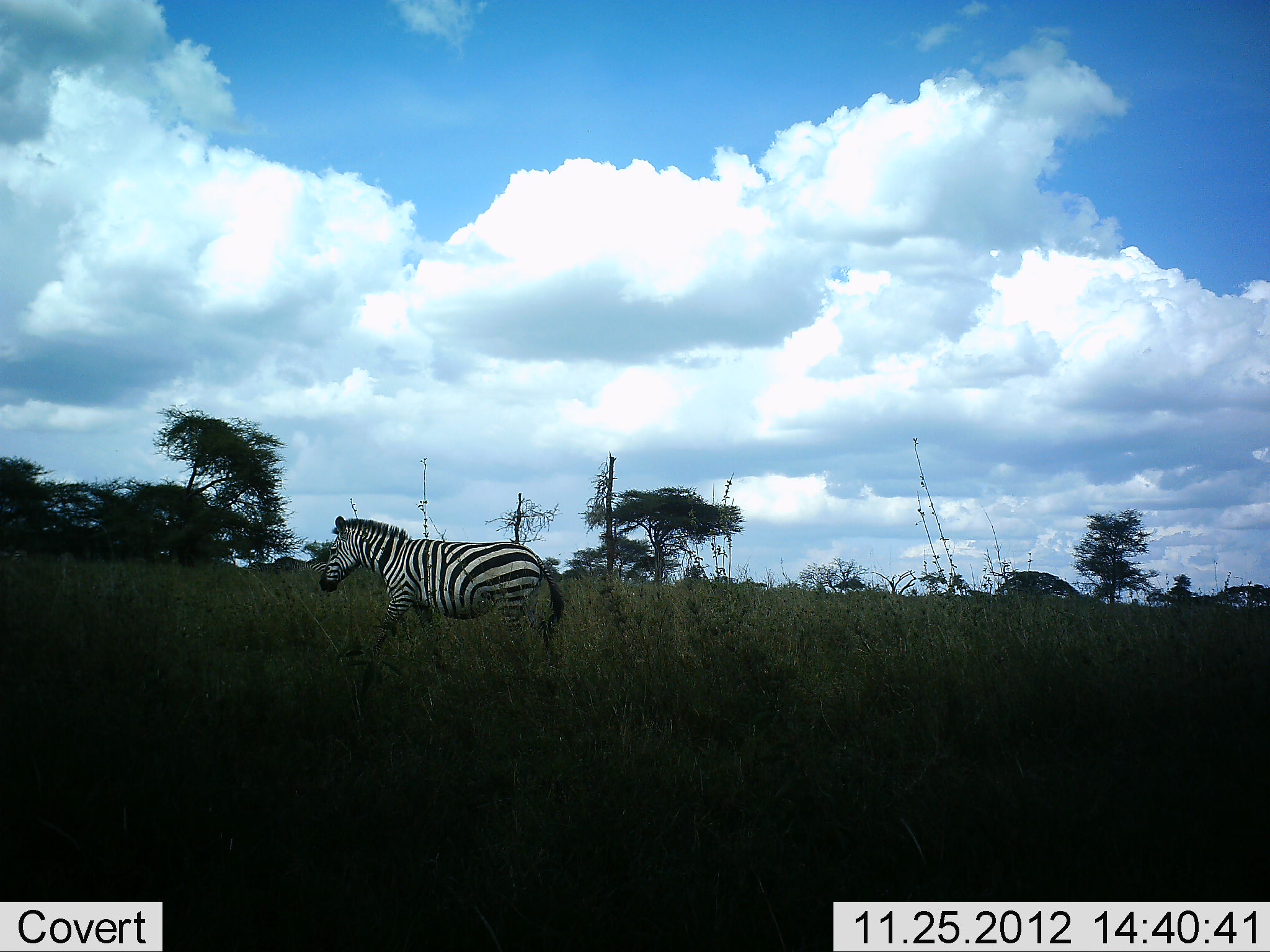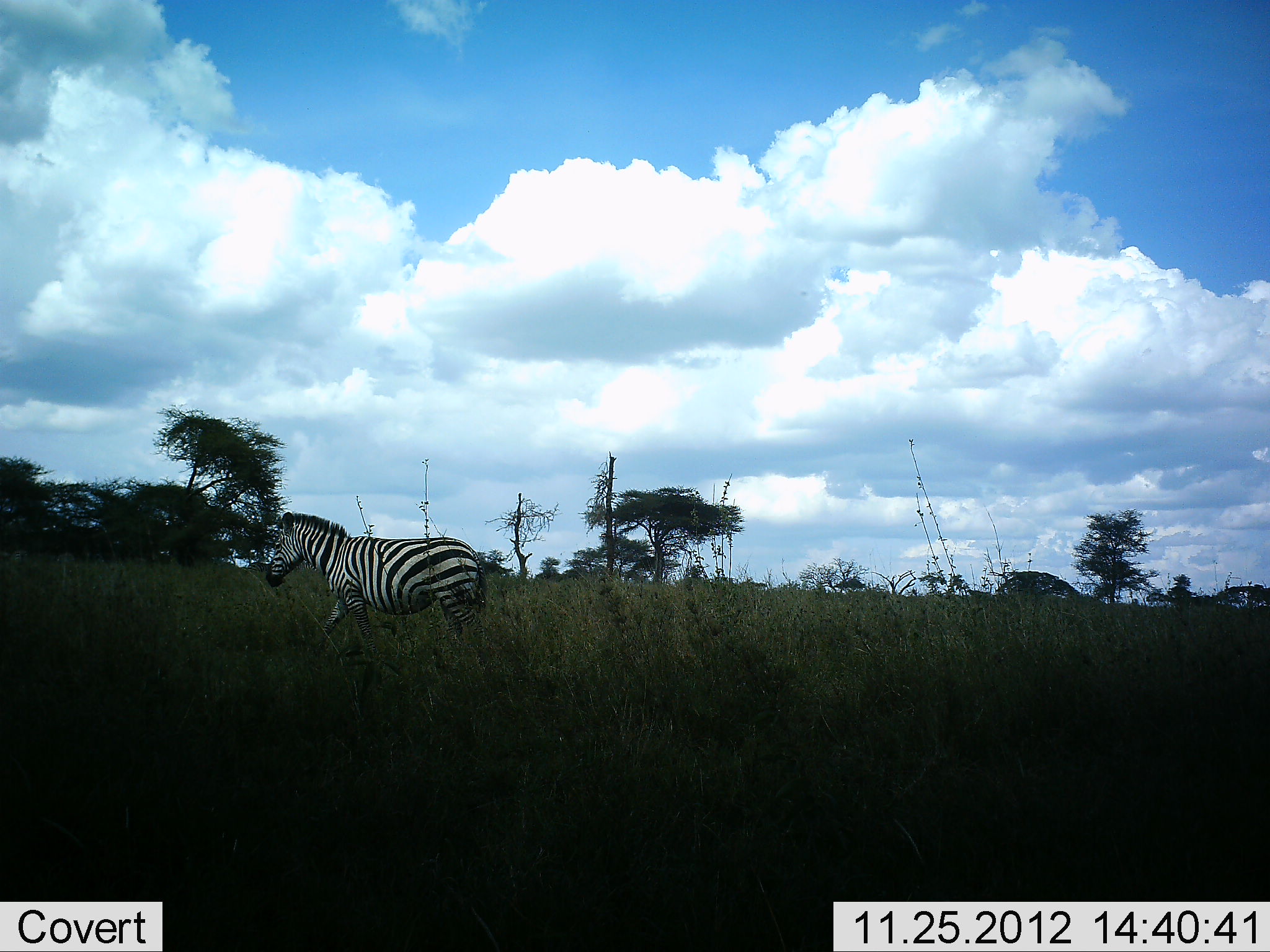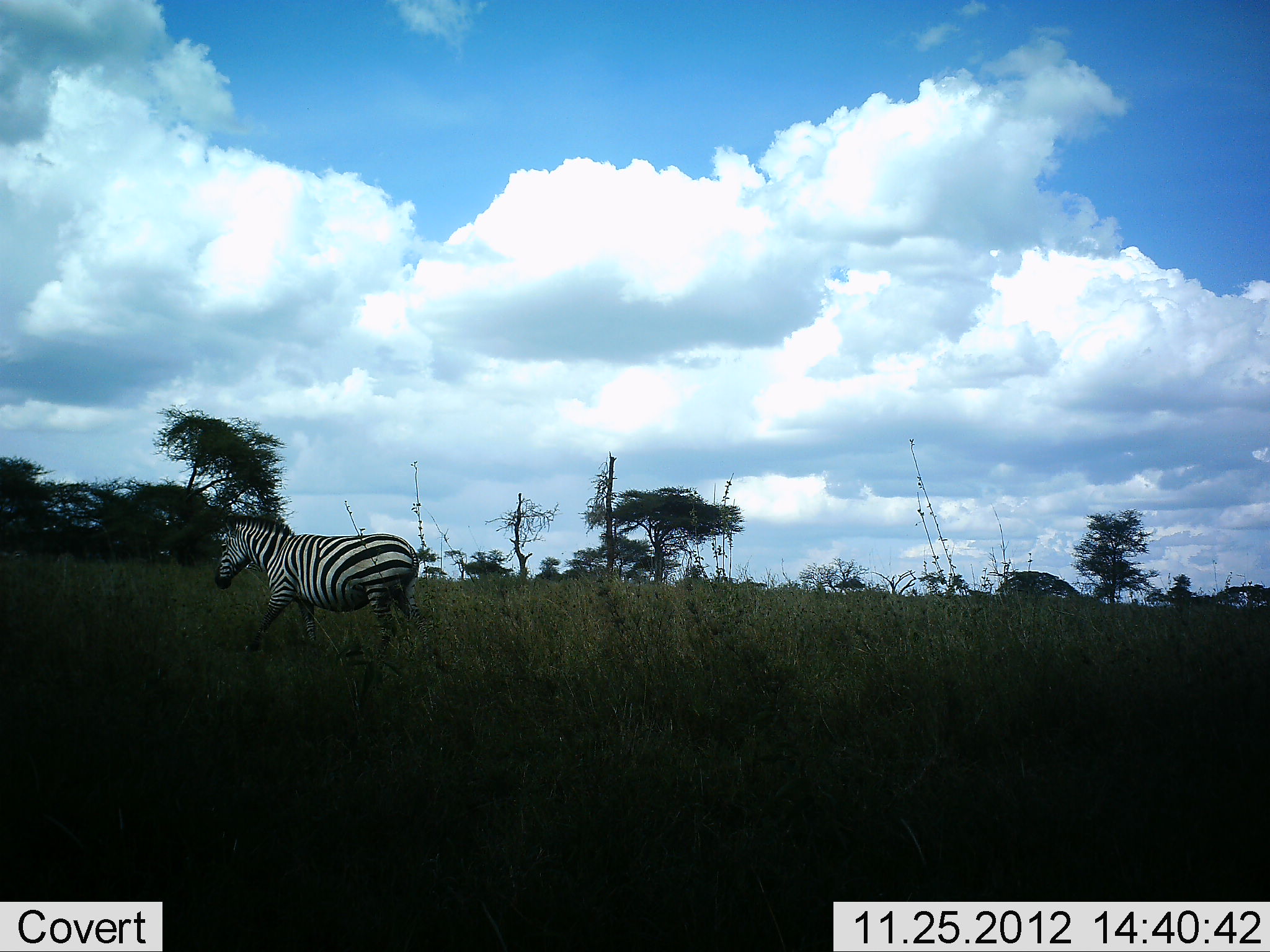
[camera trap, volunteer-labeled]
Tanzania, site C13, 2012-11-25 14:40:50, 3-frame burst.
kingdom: Animalia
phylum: Chordata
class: Mammalia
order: Perissodactyla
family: Equidae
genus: Equus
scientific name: Equus quagga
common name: plains zebra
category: zebra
Zebra (plains zebra) (Equus quagga), count 1. Behavior (volunteer vote fractions): standing 0%, resting 0%, moving 100%, interacting 0%. Young present (vote fraction): 0%. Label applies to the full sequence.